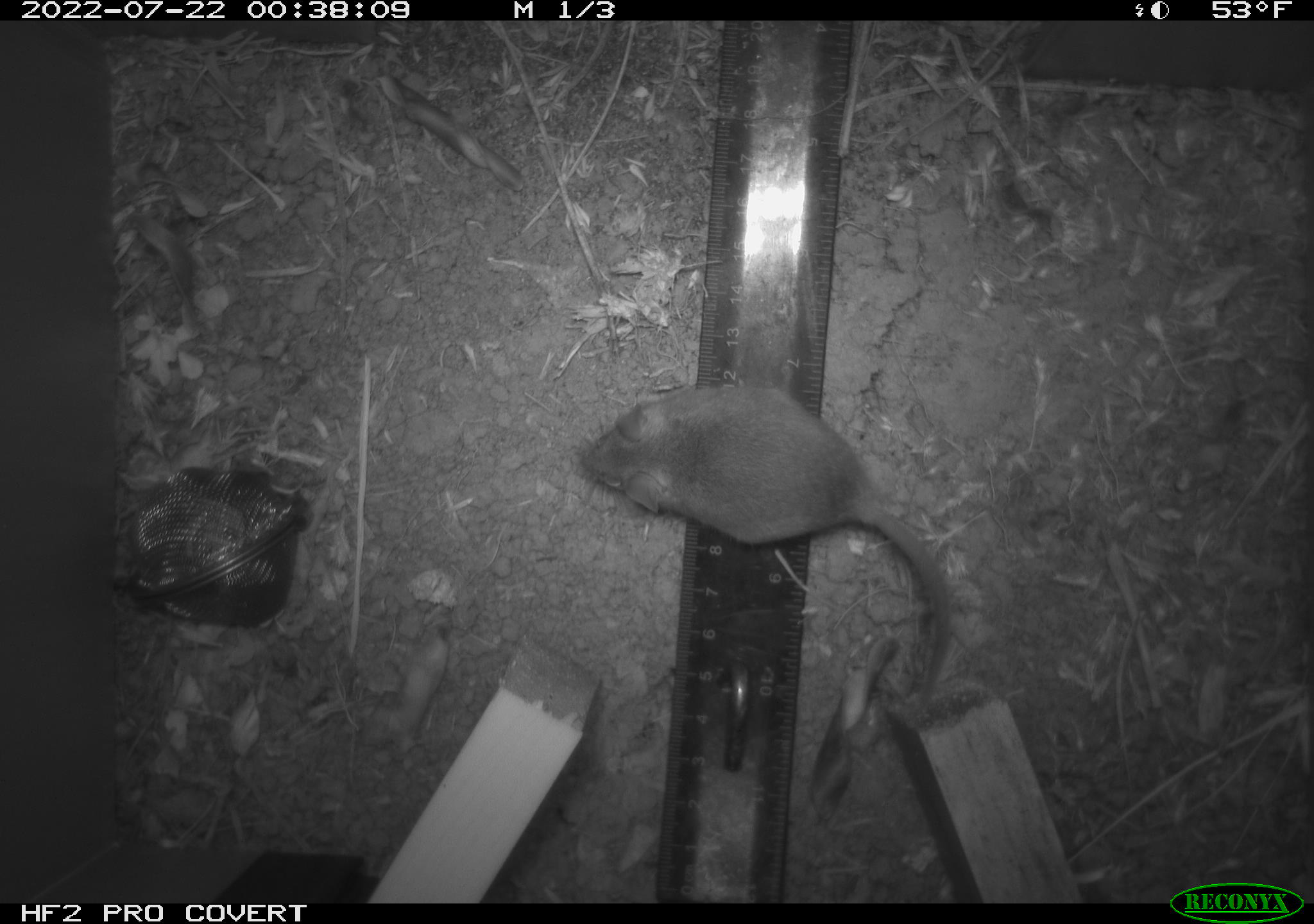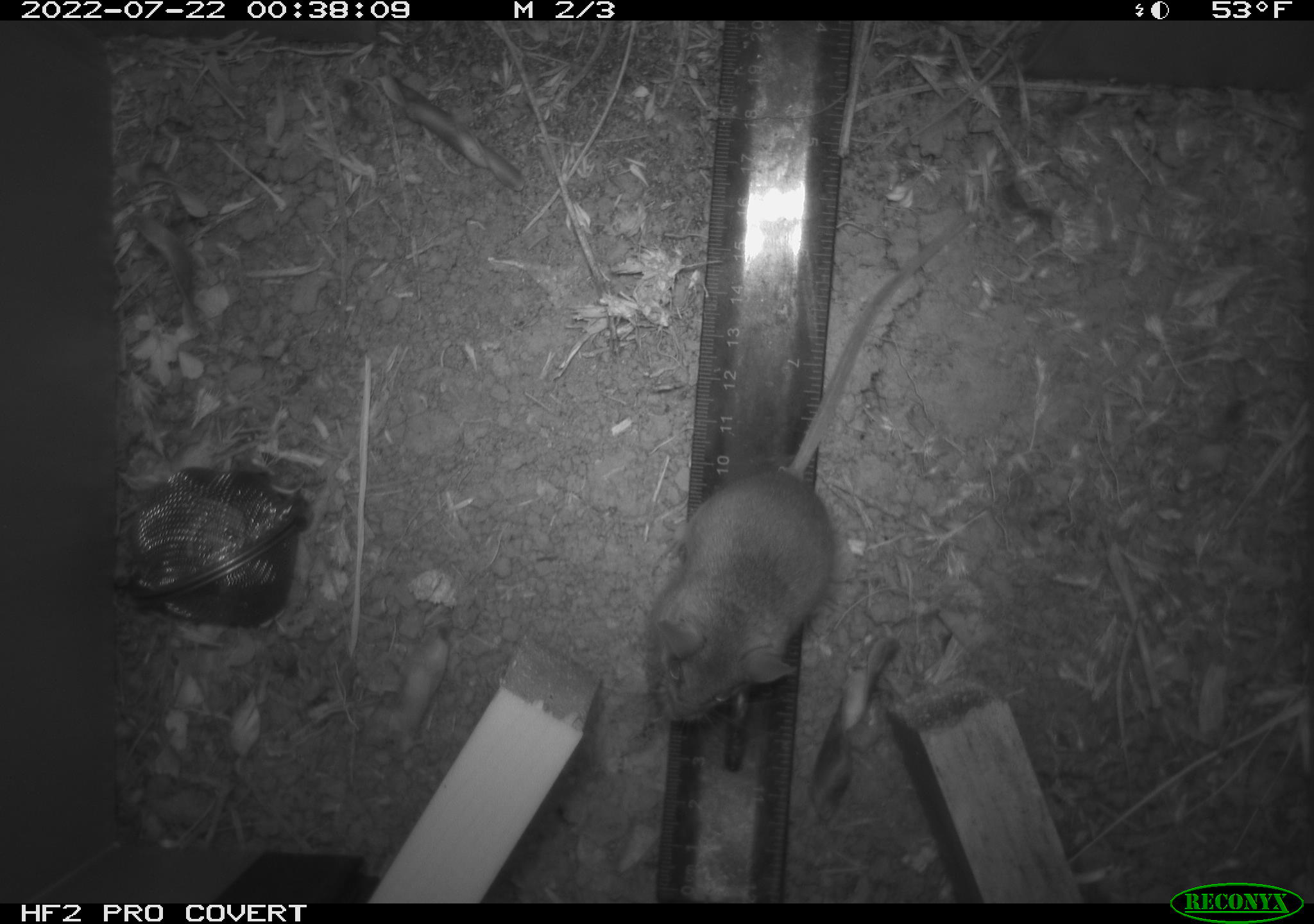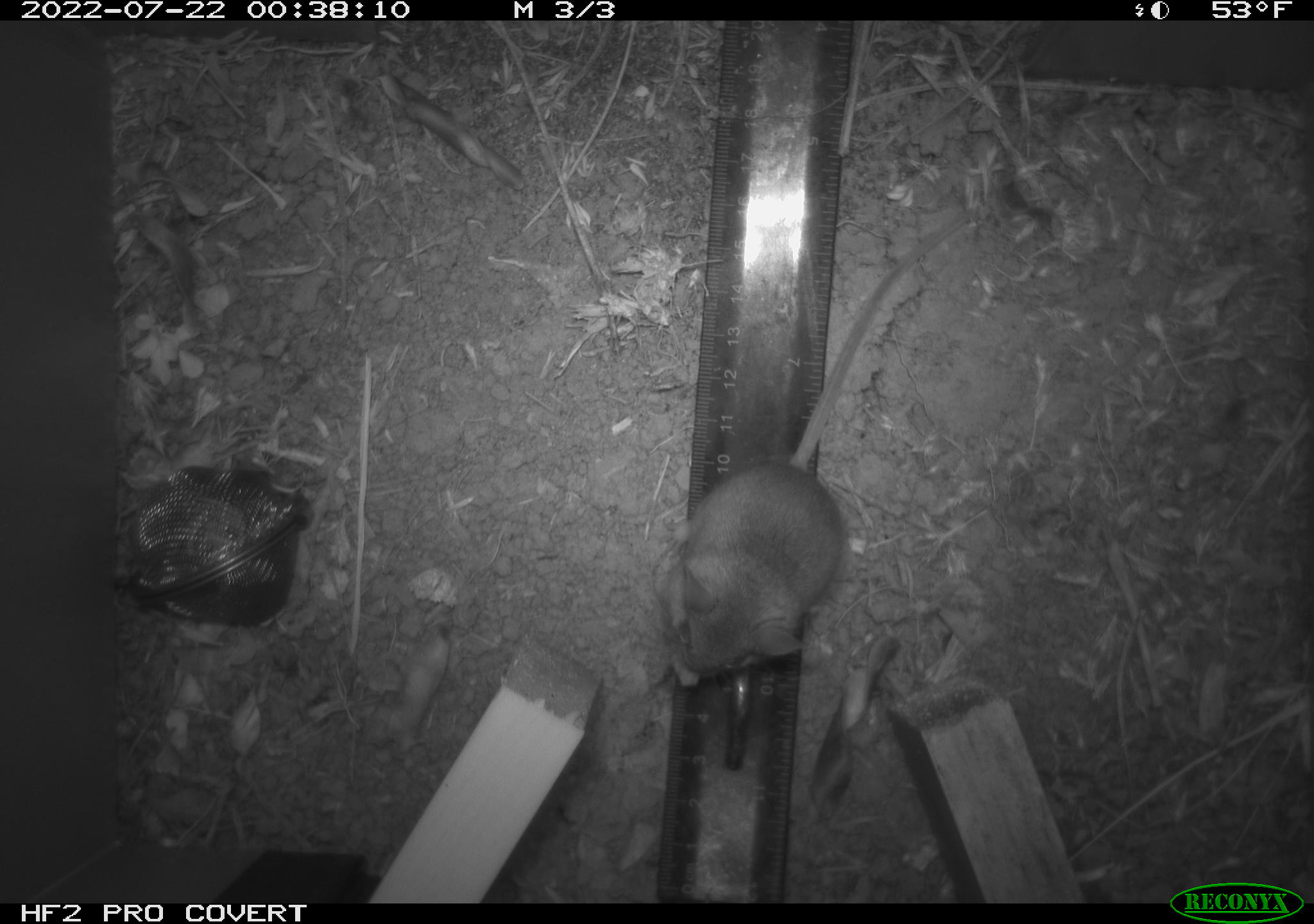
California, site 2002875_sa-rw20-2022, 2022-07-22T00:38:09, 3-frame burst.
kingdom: Animalia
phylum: Chordata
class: Mammalia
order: Rodentia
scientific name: Rodentia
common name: mouse species